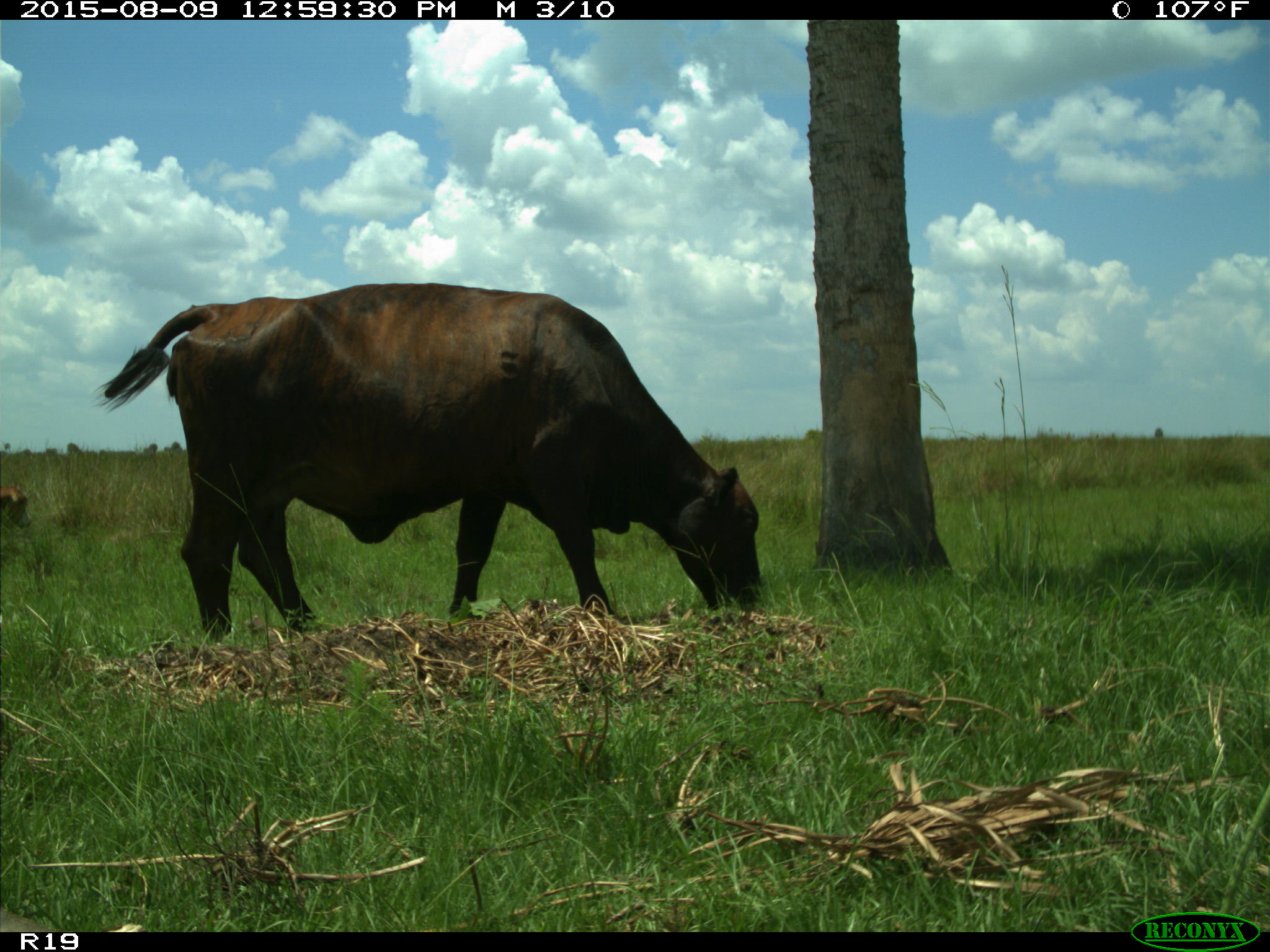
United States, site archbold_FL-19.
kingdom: Animalia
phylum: Chordata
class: Mammalia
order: Artiodactyla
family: Bovidae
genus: Bos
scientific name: Bos taurus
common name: domestic cow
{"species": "Bos taurus (domestic cow)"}